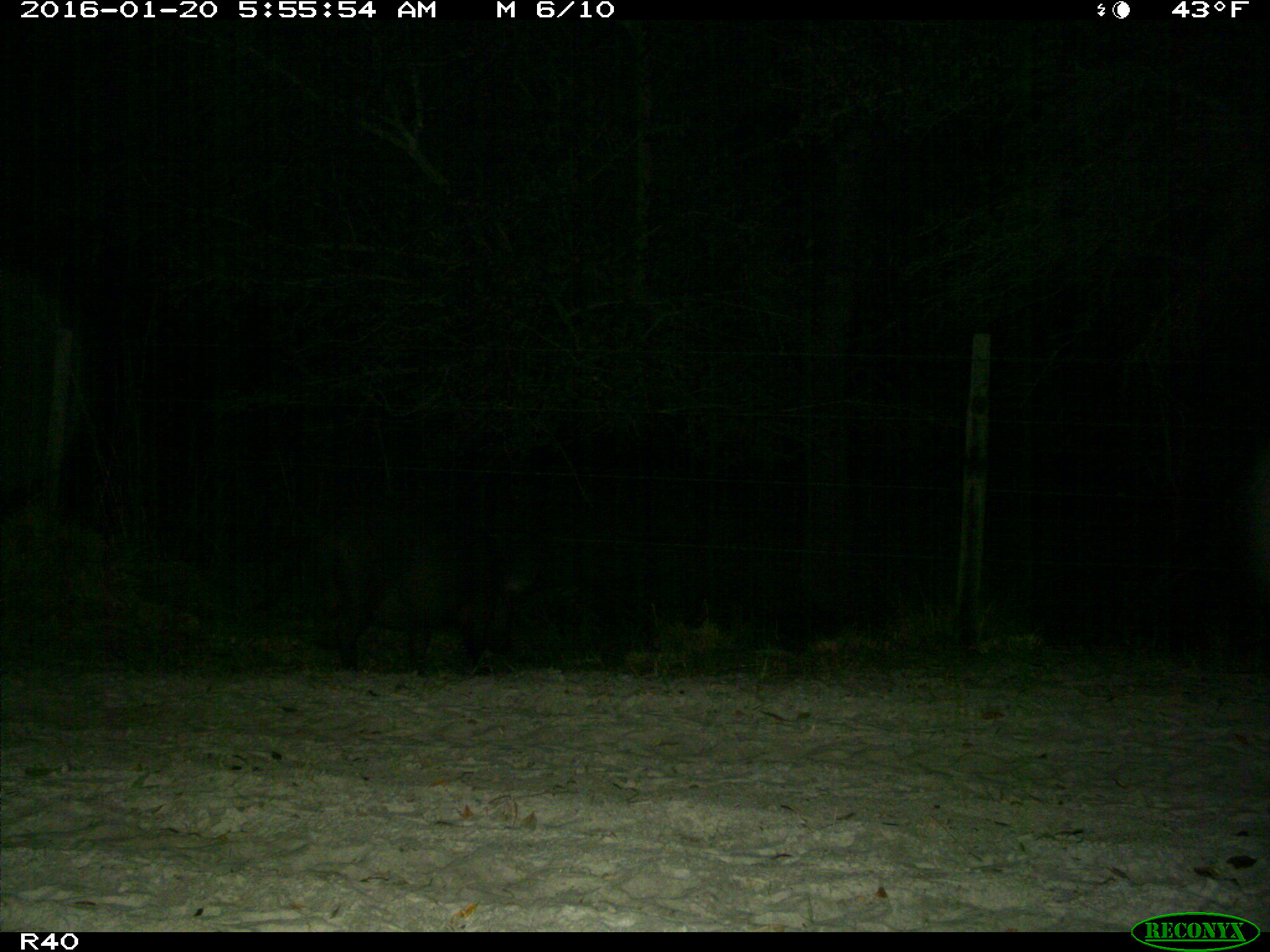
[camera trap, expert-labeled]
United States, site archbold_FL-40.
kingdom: Animalia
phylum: Chordata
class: Mammalia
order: Artiodactyla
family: Suidae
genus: Sus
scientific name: Sus scrofa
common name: wild boar